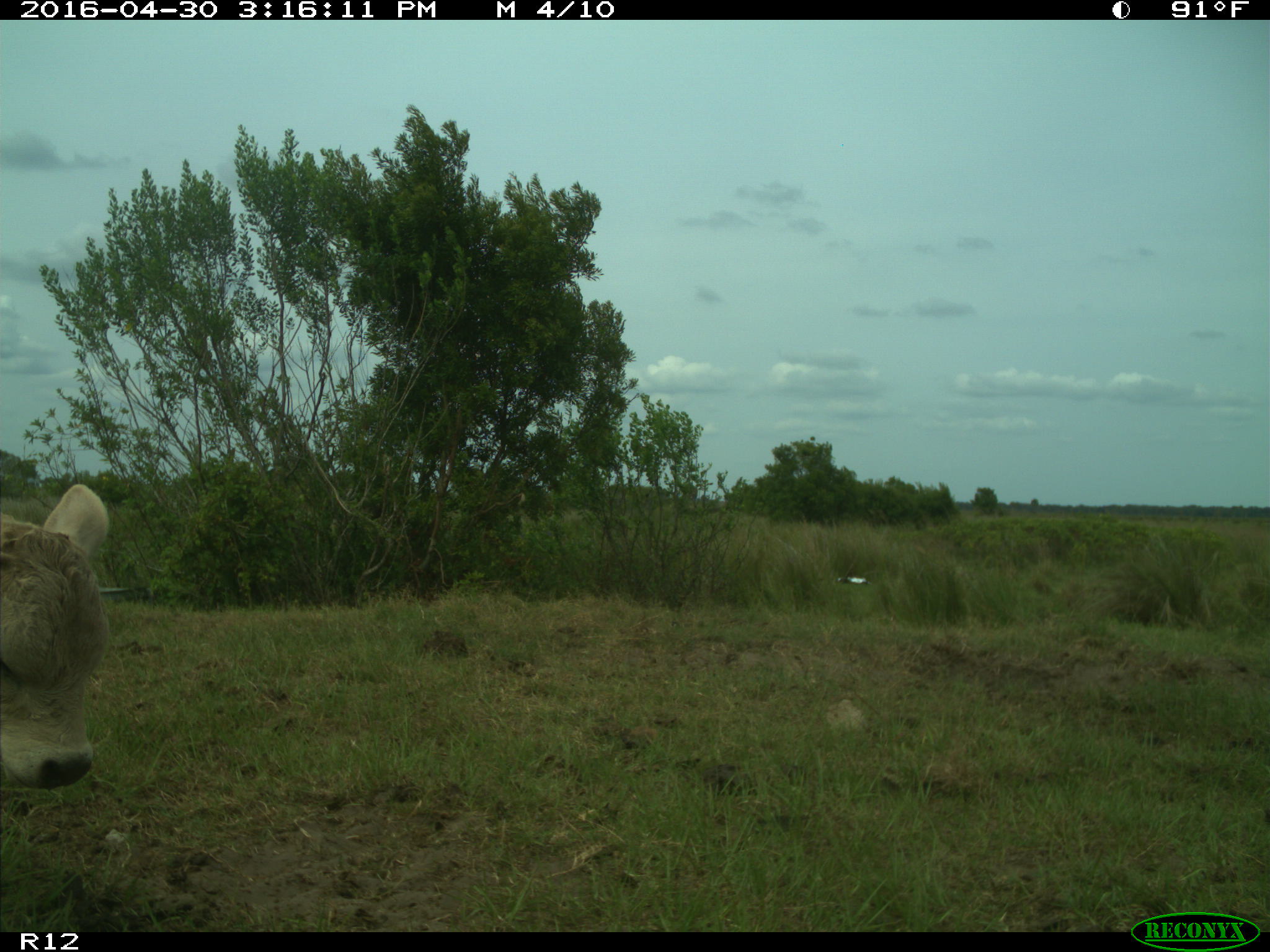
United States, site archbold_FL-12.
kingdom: Animalia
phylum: Chordata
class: Mammalia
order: Artiodactyla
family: Bovidae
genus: Bos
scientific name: Bos taurus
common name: domestic cow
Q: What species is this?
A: Bos taurus (domestic cow).